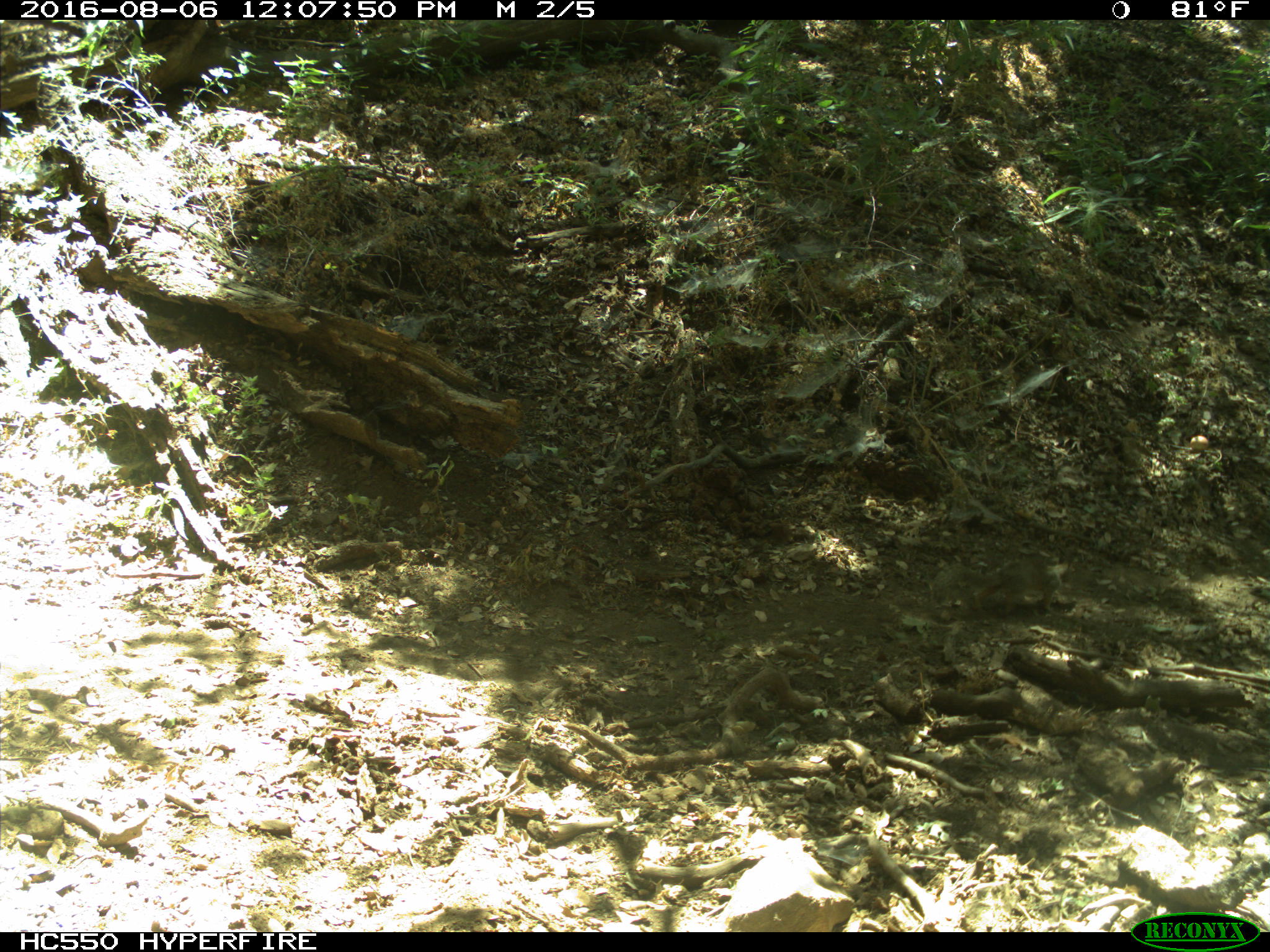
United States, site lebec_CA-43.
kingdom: Animalia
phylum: Chordata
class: Mammalia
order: Rodentia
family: Sciuridae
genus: Otospermophilus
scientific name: Otospermophilus beecheyi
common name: california ground squirrel